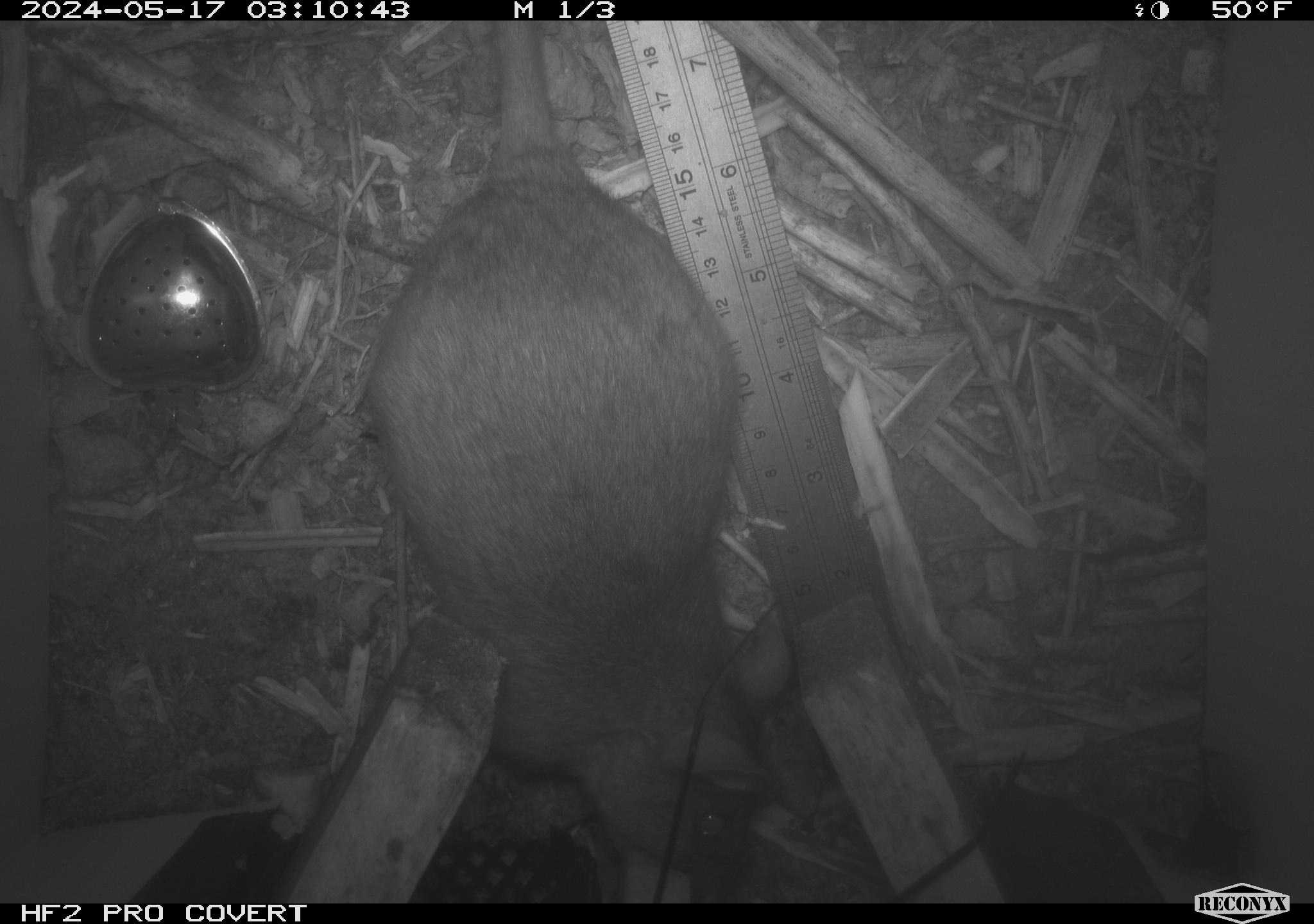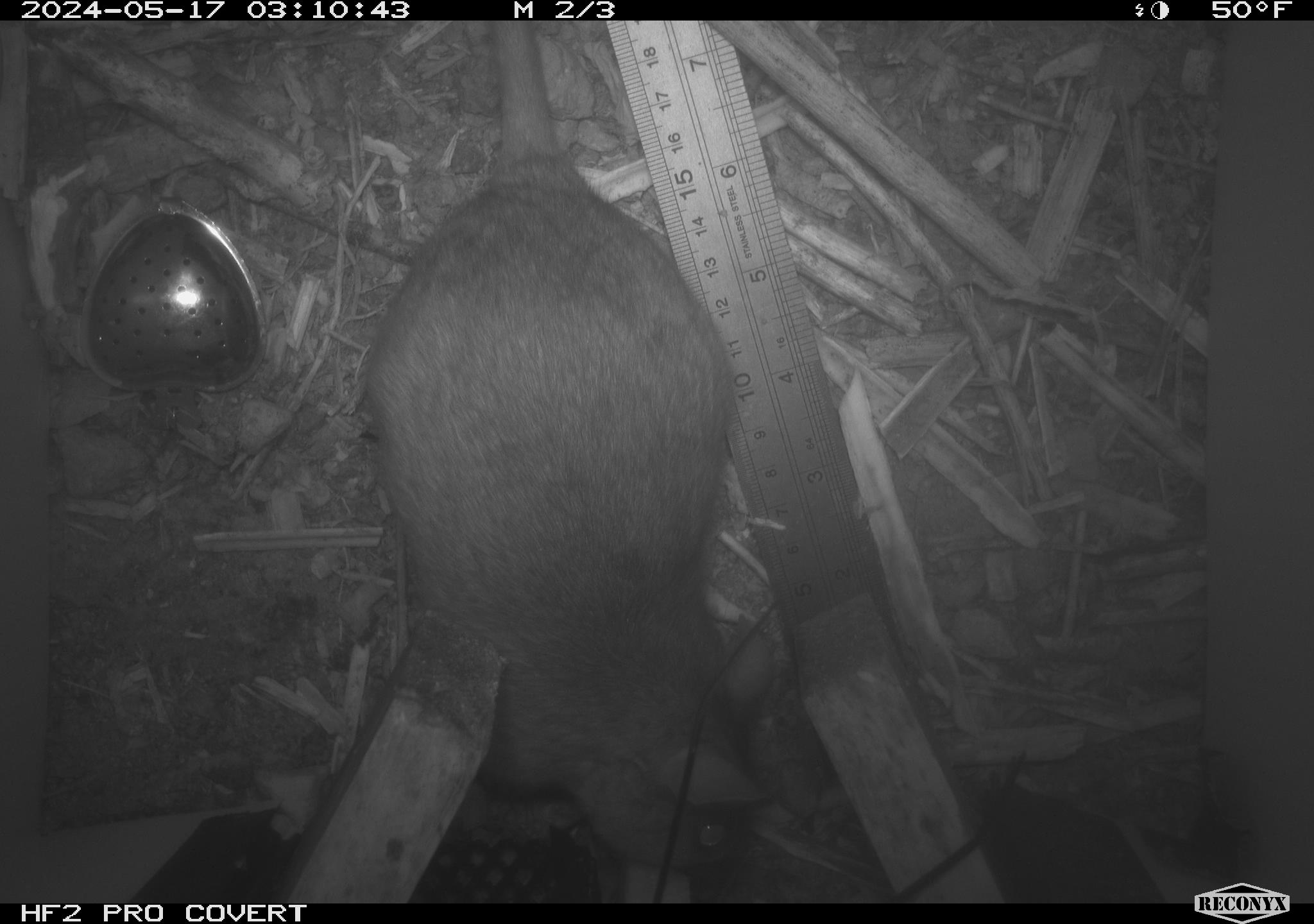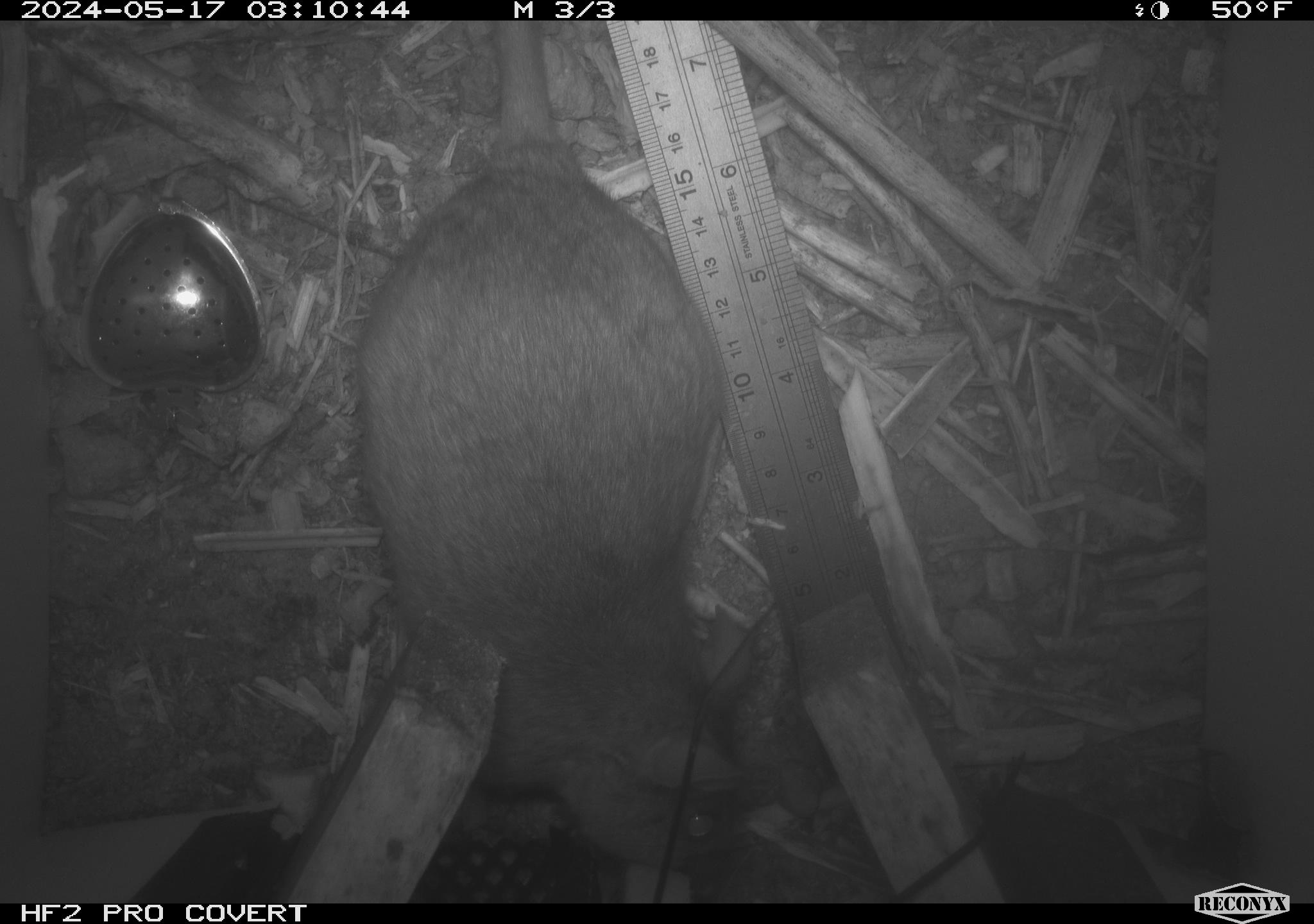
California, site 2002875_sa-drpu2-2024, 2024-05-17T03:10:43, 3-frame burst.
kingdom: Animalia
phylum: Chordata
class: Mammalia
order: Rodentia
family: Cricetidae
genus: Neotoma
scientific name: Neotoma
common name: pack rat or woodrat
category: neotoma species